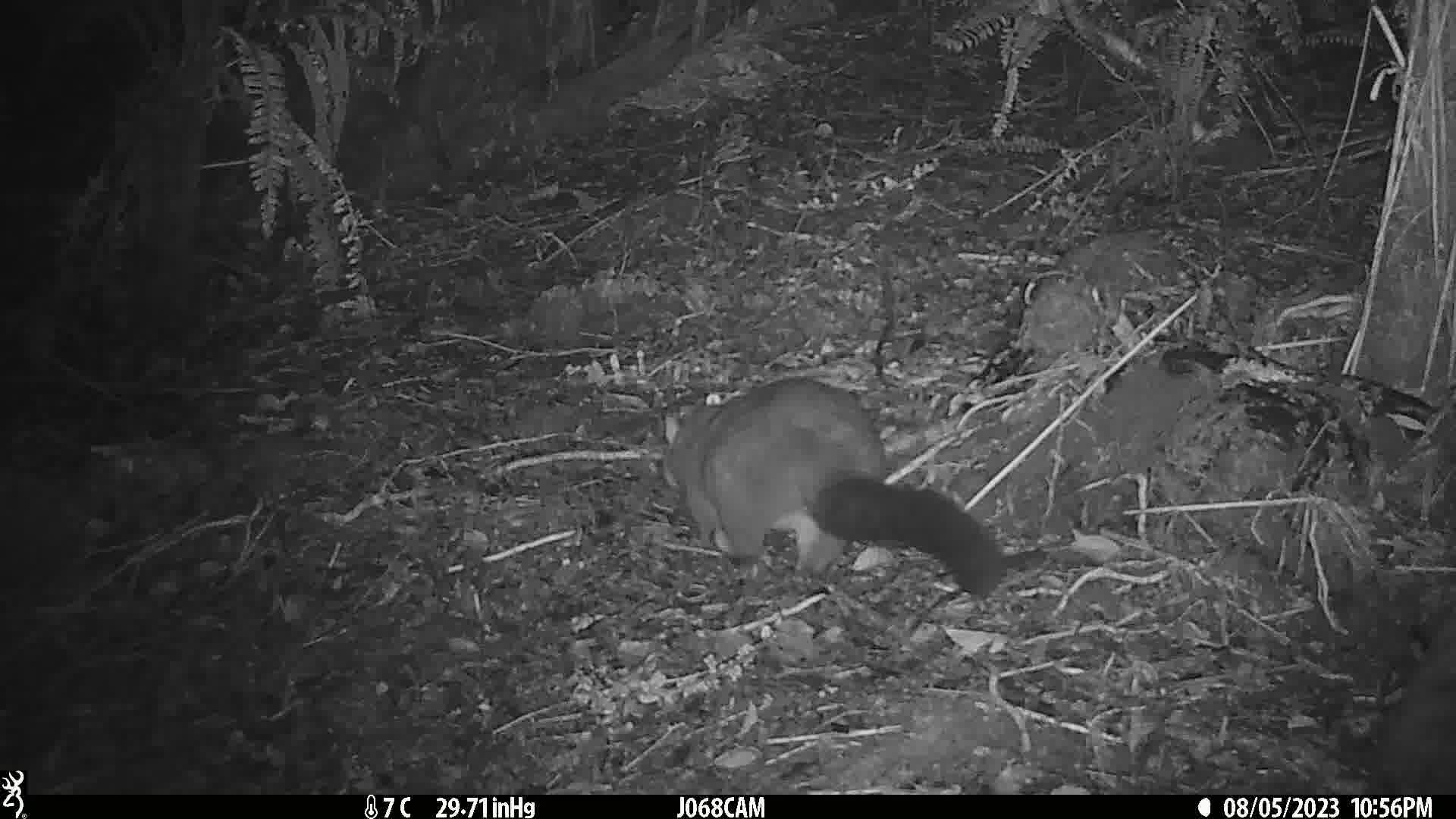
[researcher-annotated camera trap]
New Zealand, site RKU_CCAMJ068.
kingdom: Animalia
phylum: Chordata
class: Mammalia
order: Diprotodontia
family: Phalangeridae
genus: Trichosurus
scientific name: Trichosurus vulpecula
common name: common brushtail possum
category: possum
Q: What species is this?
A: Possum (common brushtail possum) (Trichosurus vulpecula).